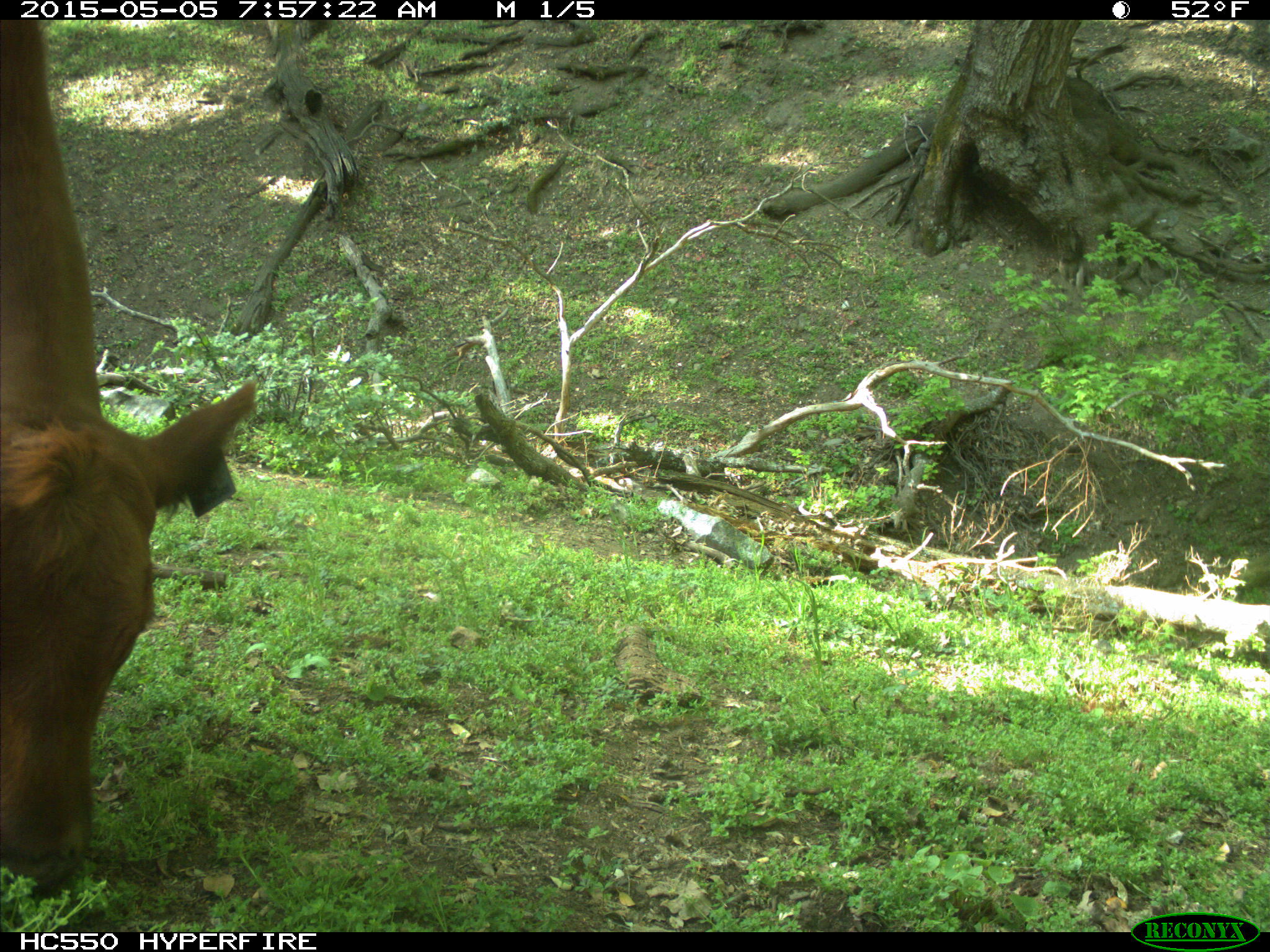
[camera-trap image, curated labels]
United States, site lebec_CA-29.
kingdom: Animalia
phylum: Chordata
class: Mammalia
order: Artiodactyla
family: Bovidae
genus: Bos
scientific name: Bos taurus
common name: domestic cow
Bos taurus (domestic cow).